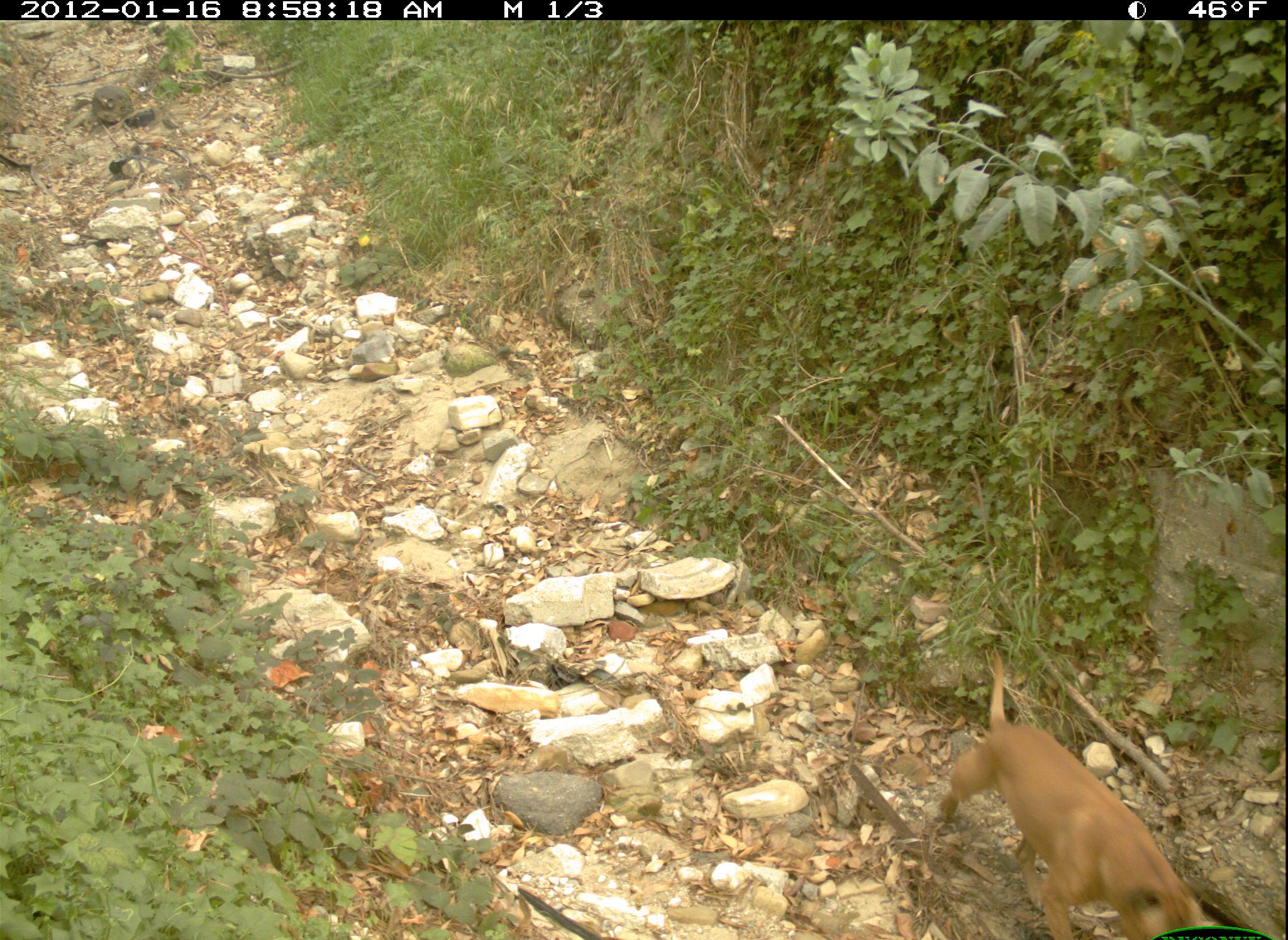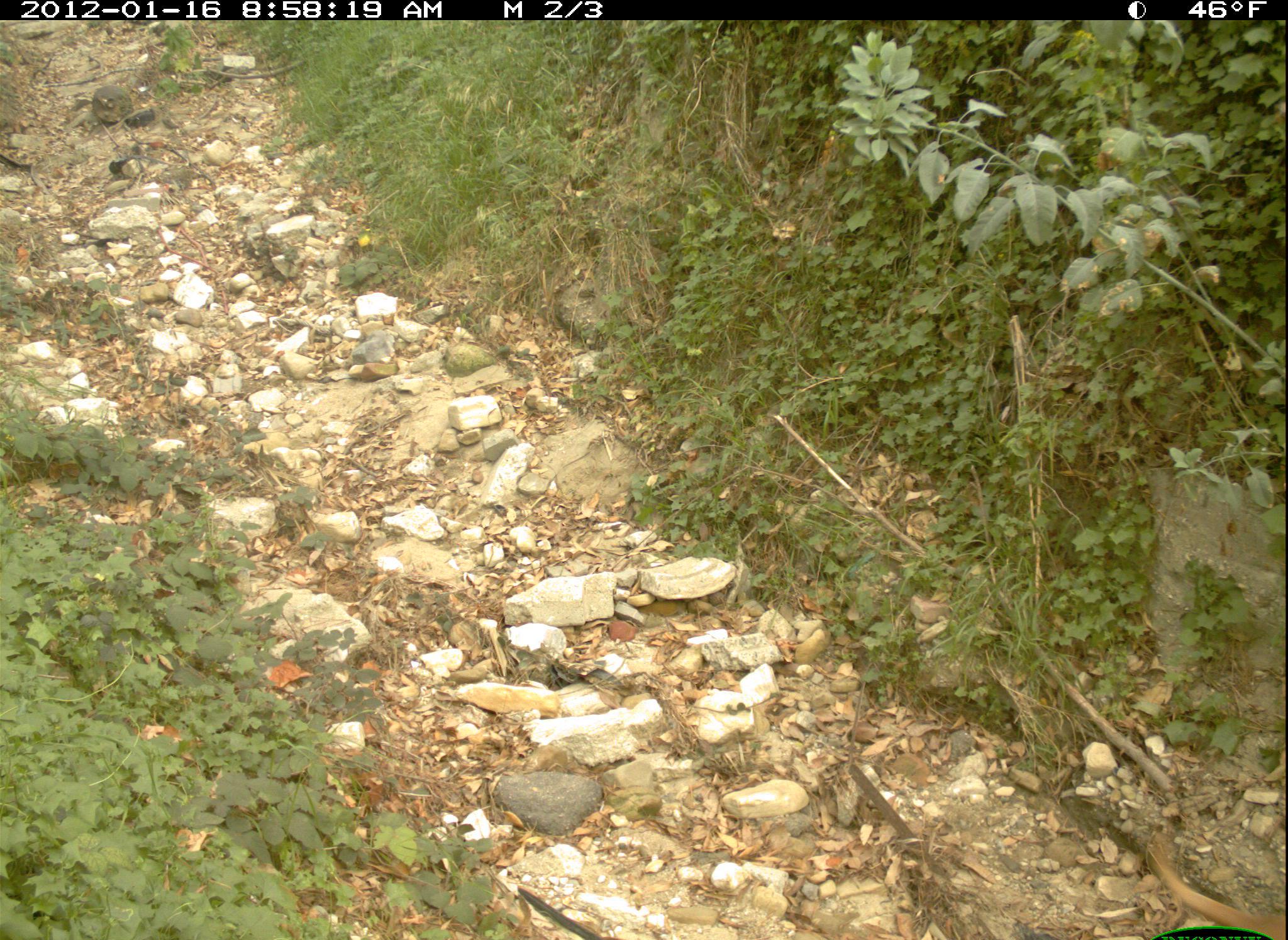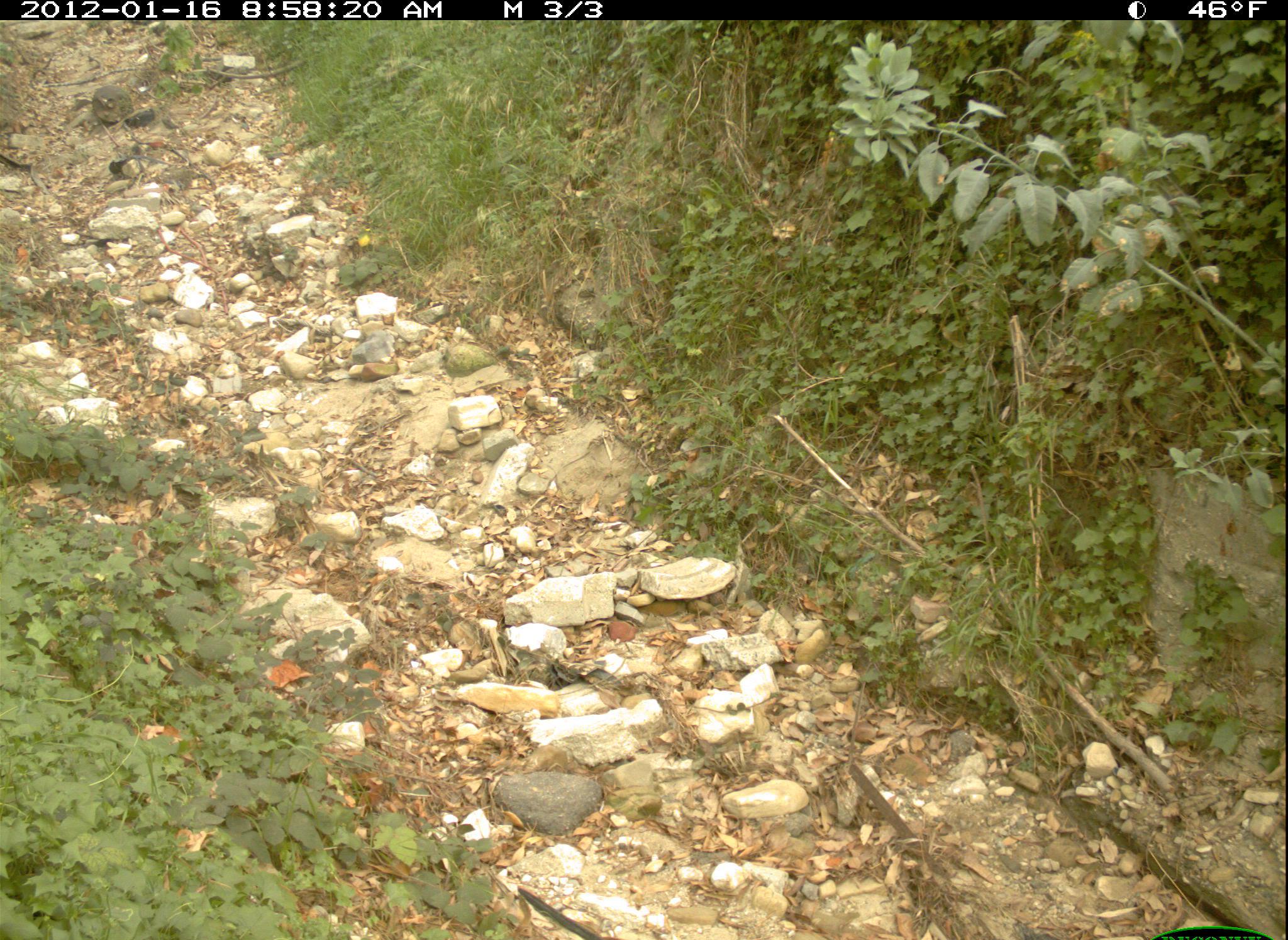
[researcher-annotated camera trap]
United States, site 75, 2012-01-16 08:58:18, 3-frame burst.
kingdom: Animalia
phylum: Chordata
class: Mammalia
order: Carnivora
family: Canidae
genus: Canis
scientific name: Canis familiaris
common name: domestic dog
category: dog